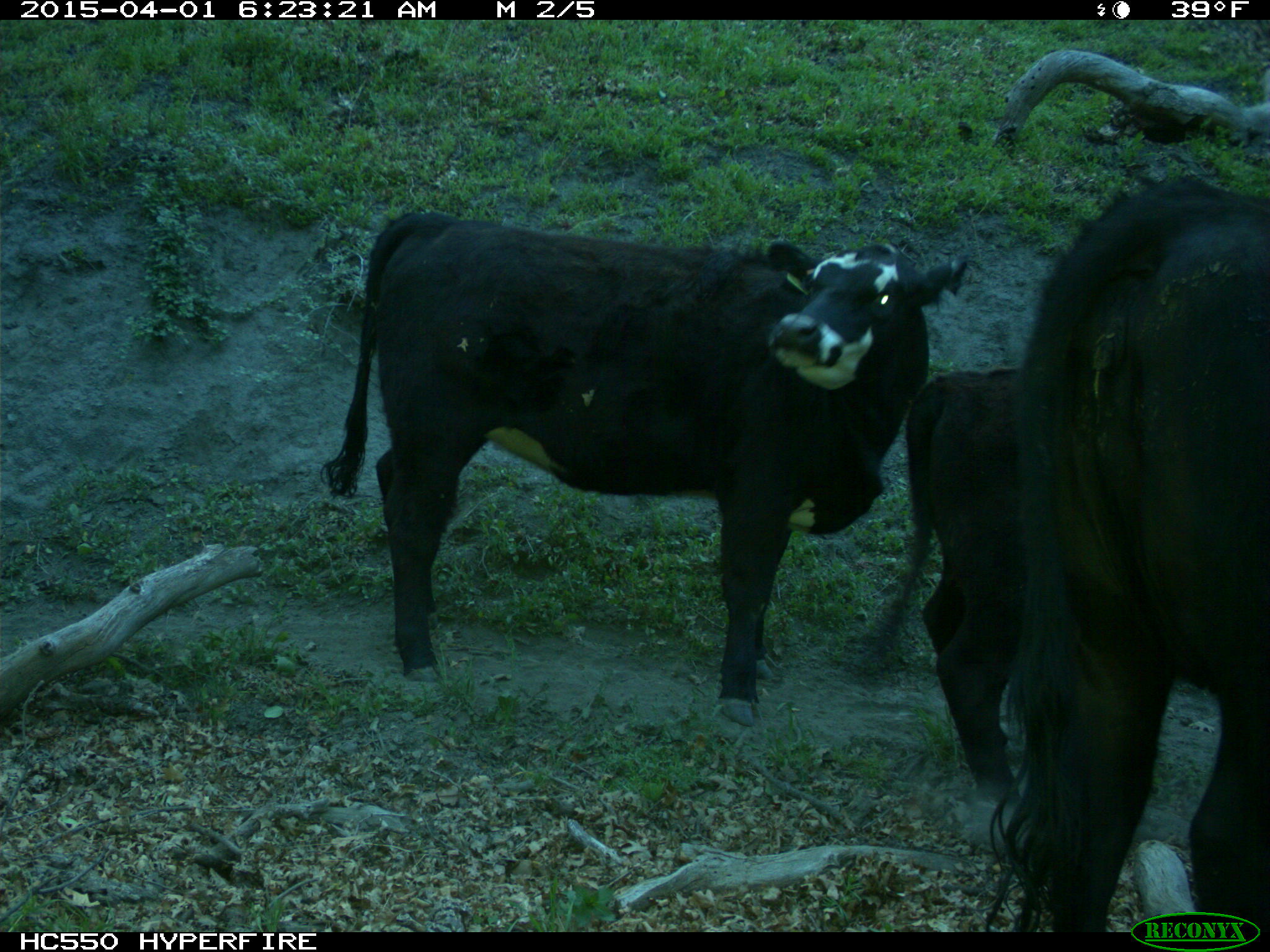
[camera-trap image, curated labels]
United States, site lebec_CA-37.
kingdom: Animalia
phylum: Chordata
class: Mammalia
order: Artiodactyla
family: Bovidae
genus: Bos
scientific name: Bos taurus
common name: domestic cow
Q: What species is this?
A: Bos taurus (domestic cow).